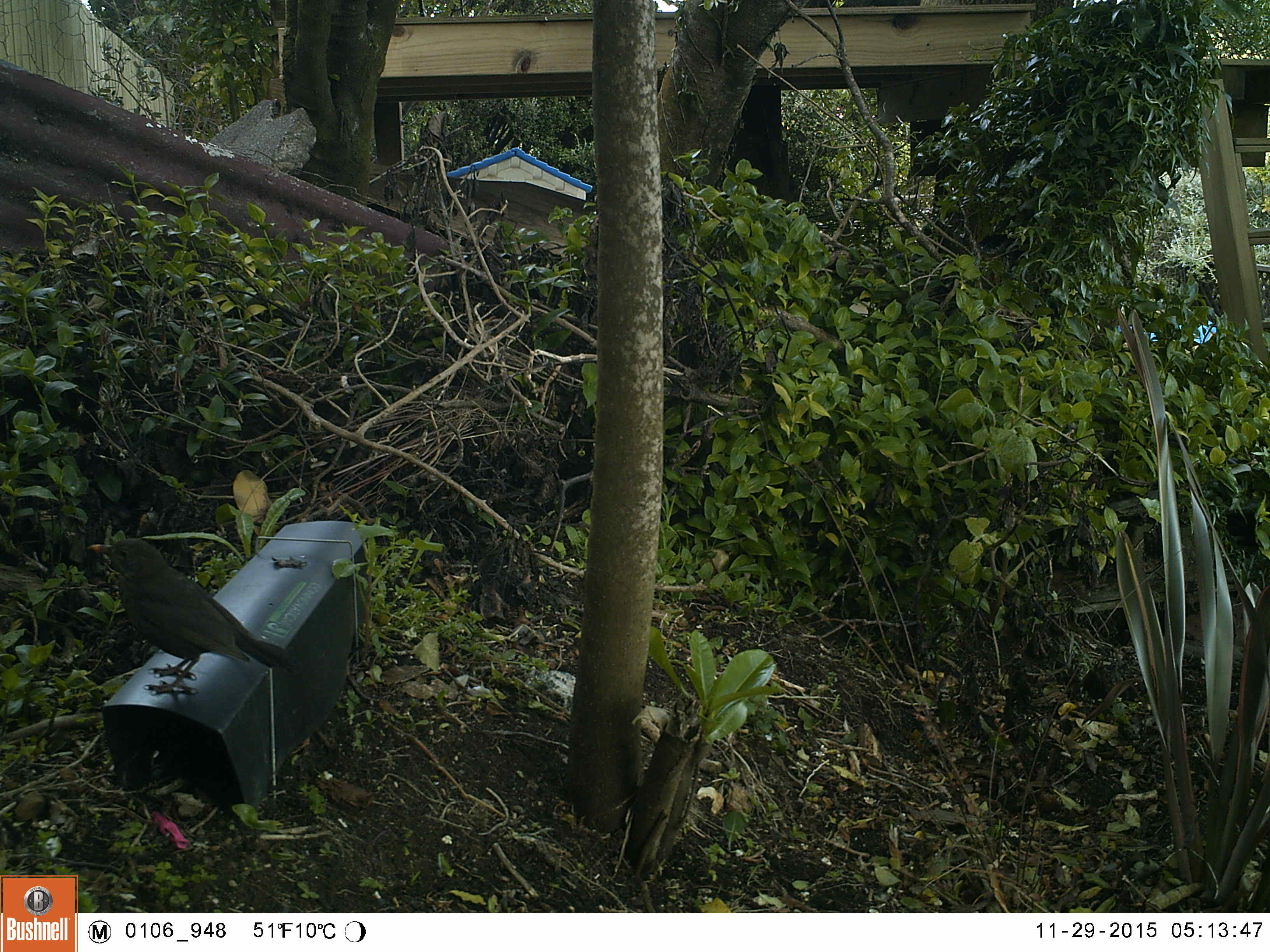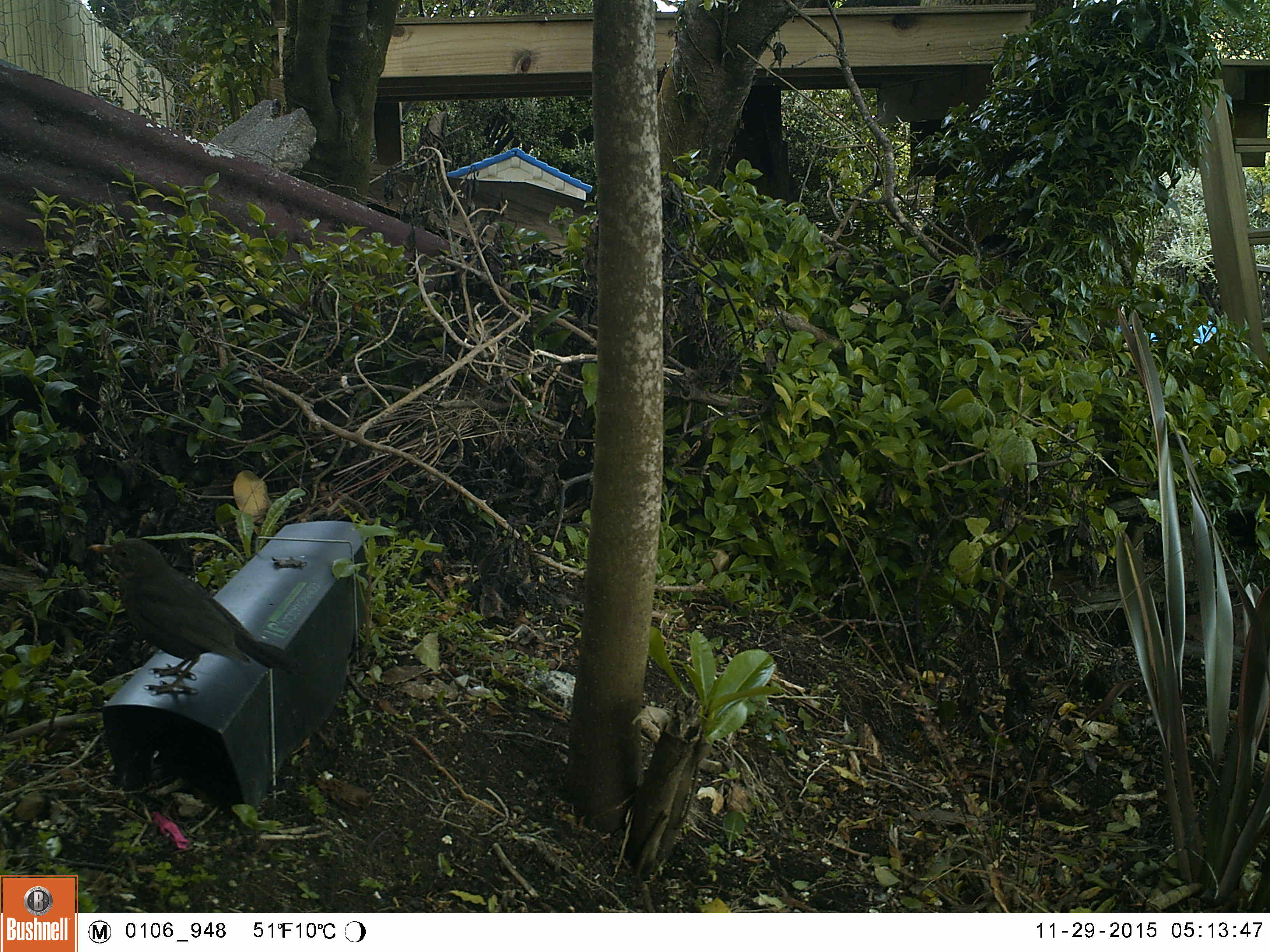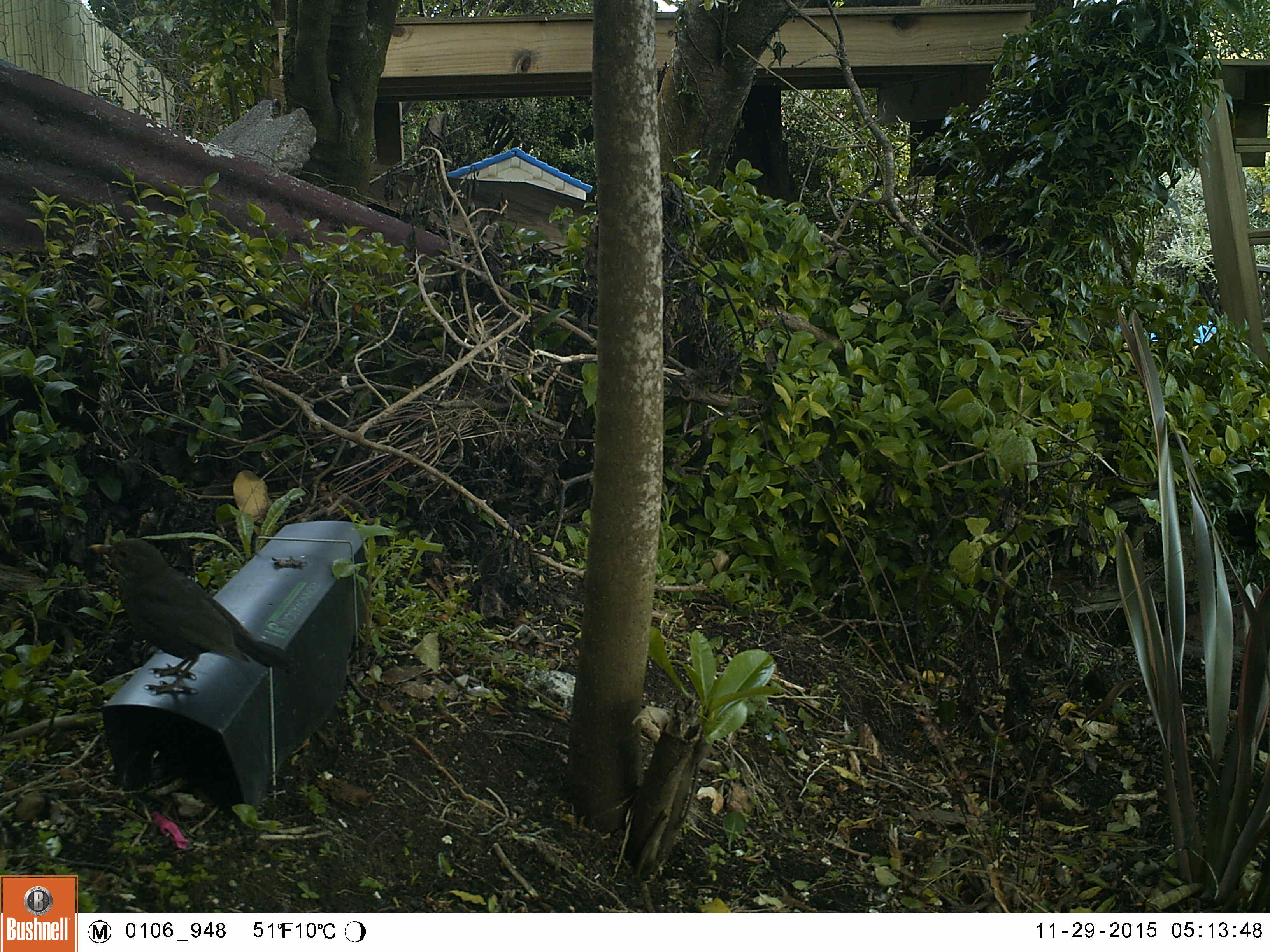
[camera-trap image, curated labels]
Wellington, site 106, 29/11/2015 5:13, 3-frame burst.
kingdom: Animalia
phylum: Chordata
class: Aves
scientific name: Aves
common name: bird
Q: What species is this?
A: Bird (Aves).